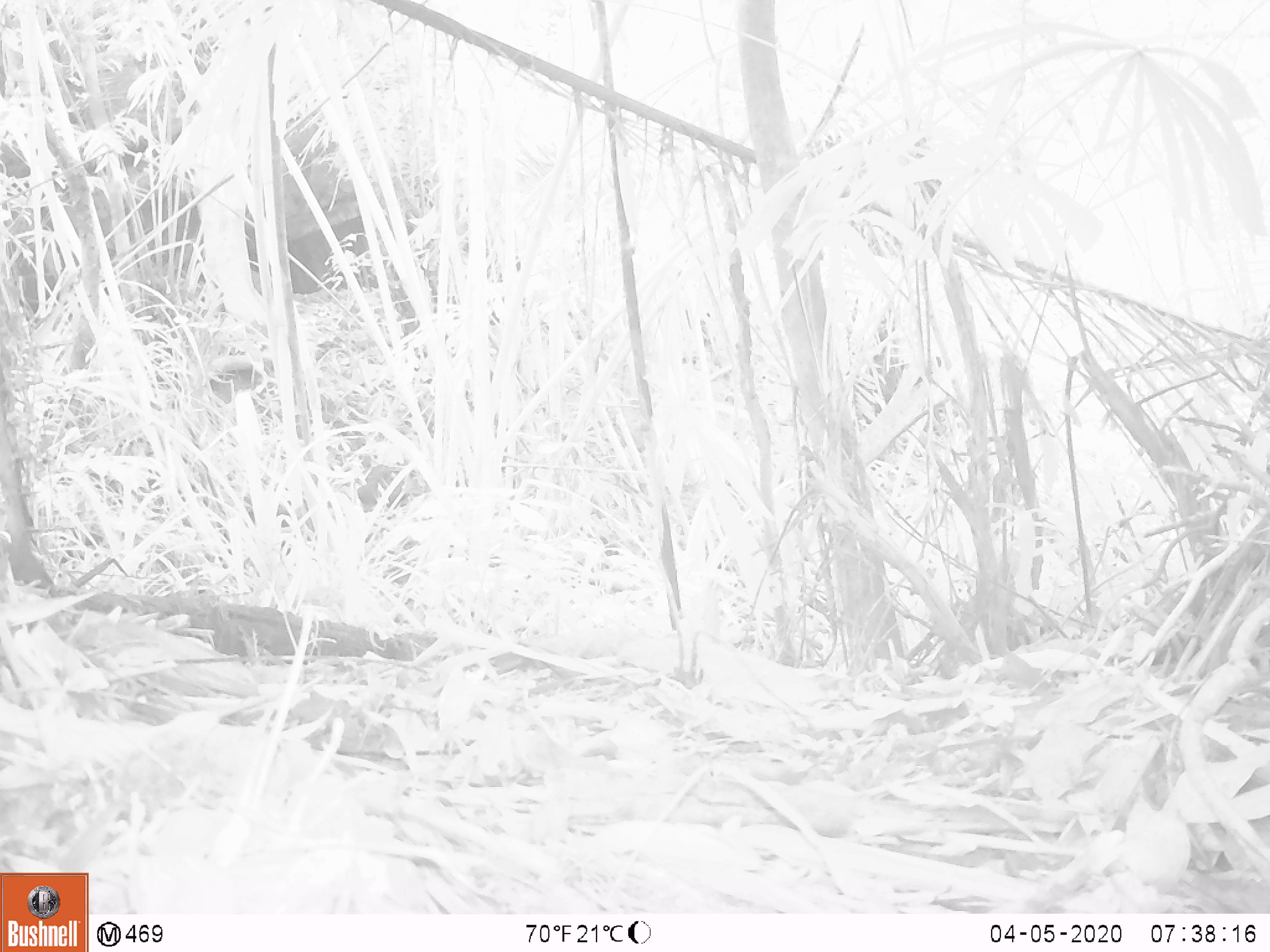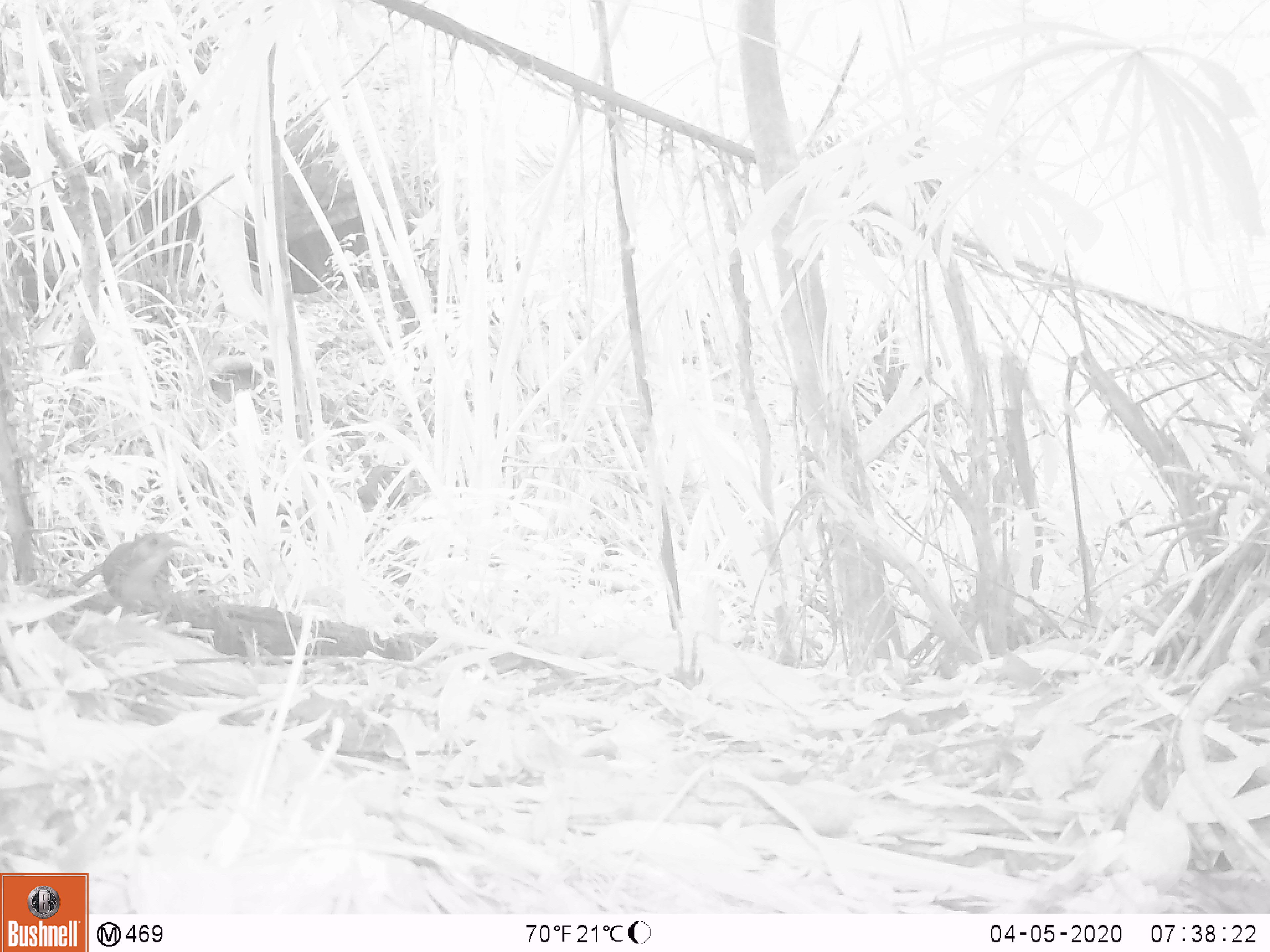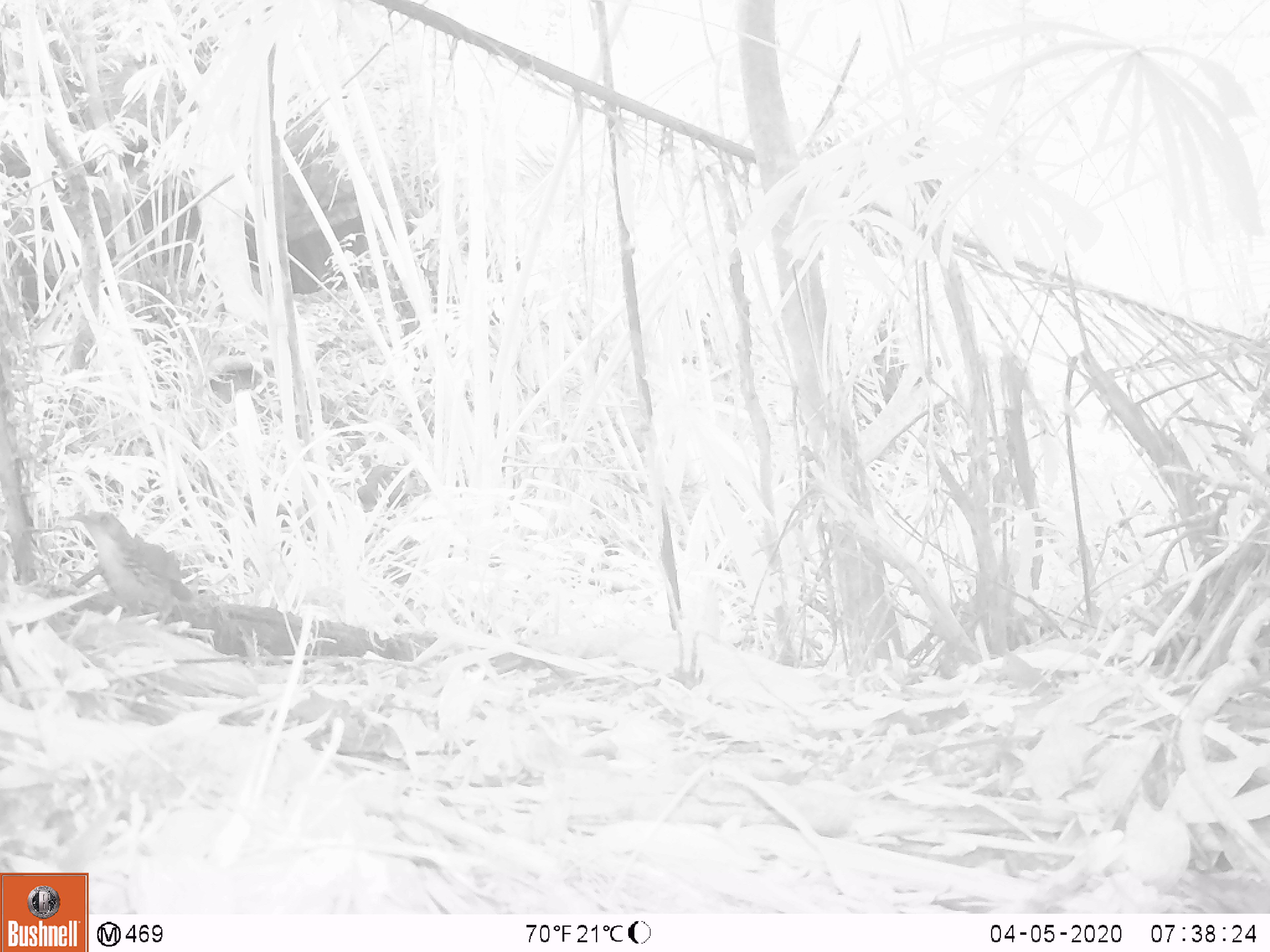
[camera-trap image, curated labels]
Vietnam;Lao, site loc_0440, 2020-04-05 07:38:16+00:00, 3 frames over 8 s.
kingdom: Animalia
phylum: Chordata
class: Aves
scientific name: Aves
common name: bird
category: unidentified bird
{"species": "unidentified bird (bird) (Aves)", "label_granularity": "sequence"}